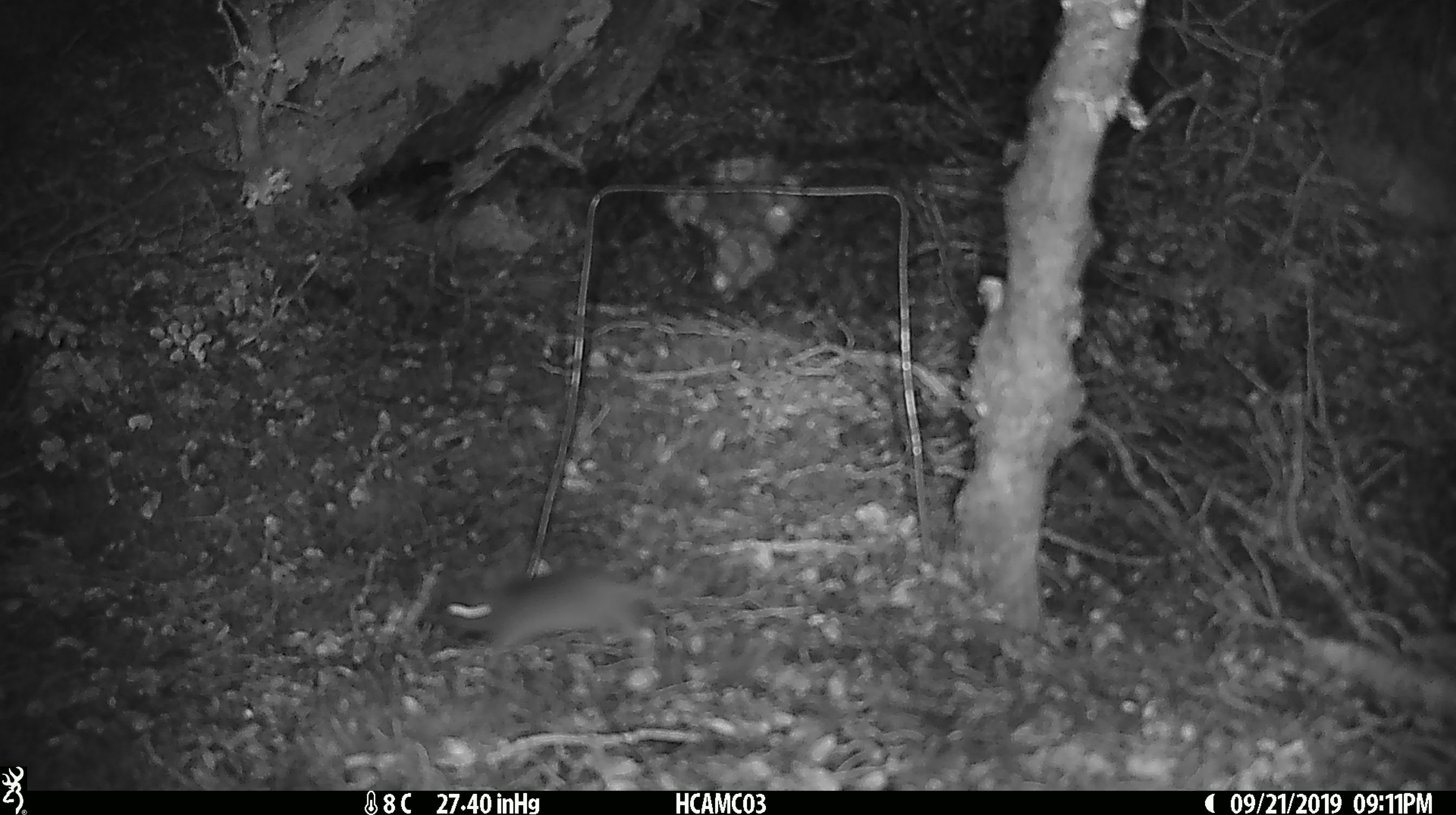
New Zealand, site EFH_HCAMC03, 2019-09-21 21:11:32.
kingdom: Animalia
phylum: Chordata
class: Mammalia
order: Rodentia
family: Muridae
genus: Mus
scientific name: Mus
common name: mouse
Mouse (Mus).